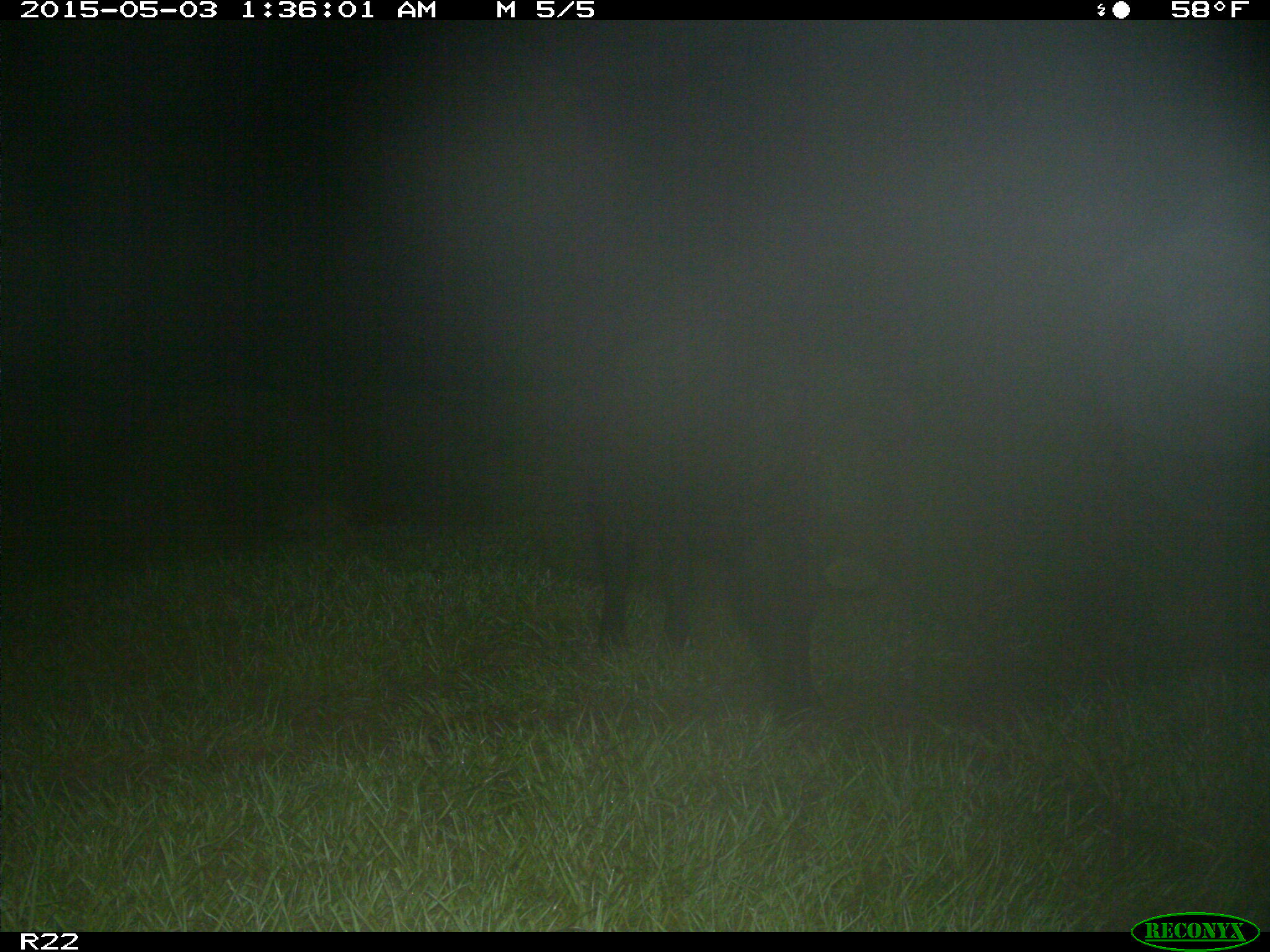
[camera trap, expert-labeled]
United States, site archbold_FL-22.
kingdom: Animalia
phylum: Chordata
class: Mammalia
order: Artiodactyla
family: Suidae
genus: Sus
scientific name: Sus scrofa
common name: wild boar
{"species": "Sus scrofa (wild boar)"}